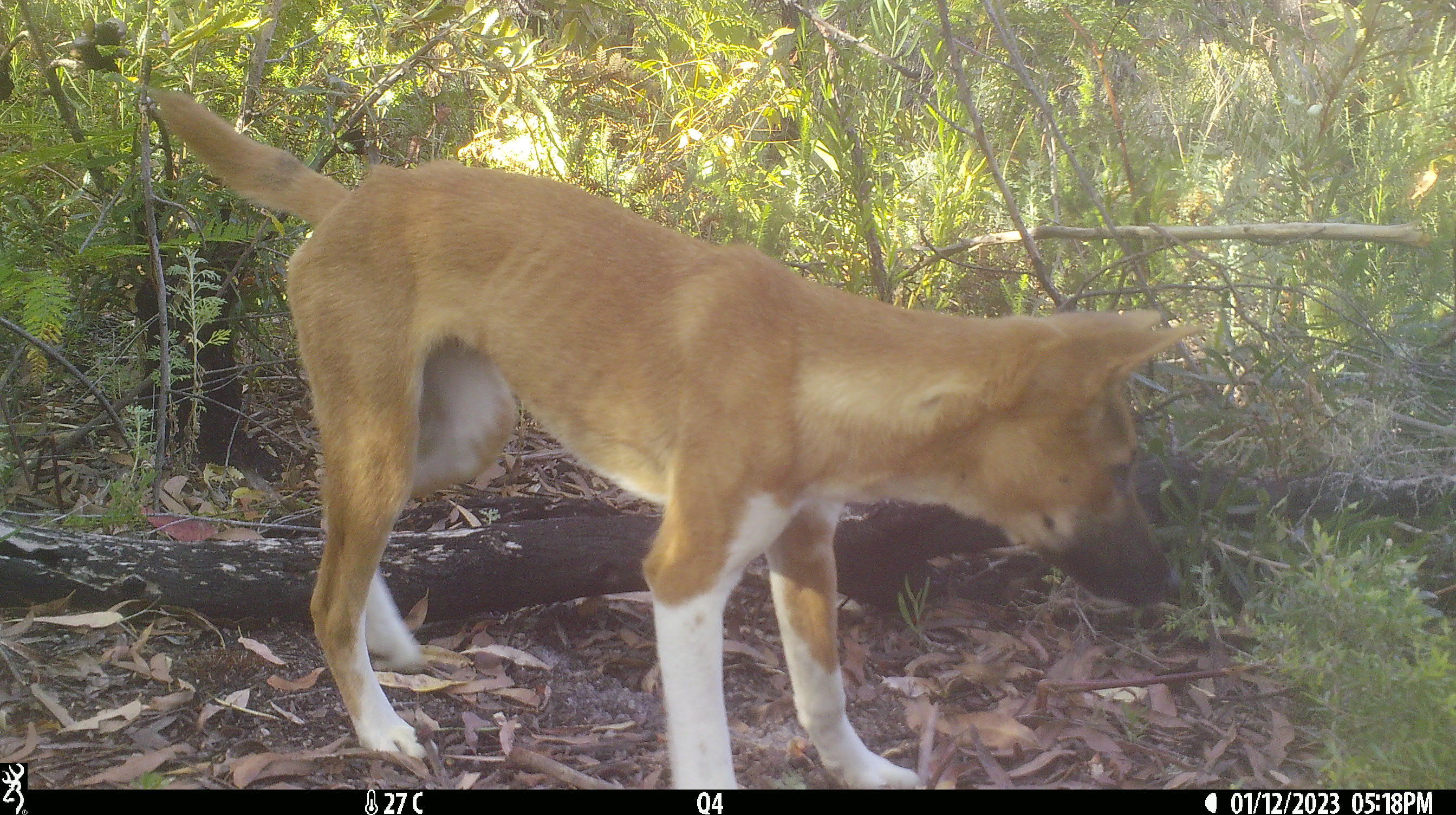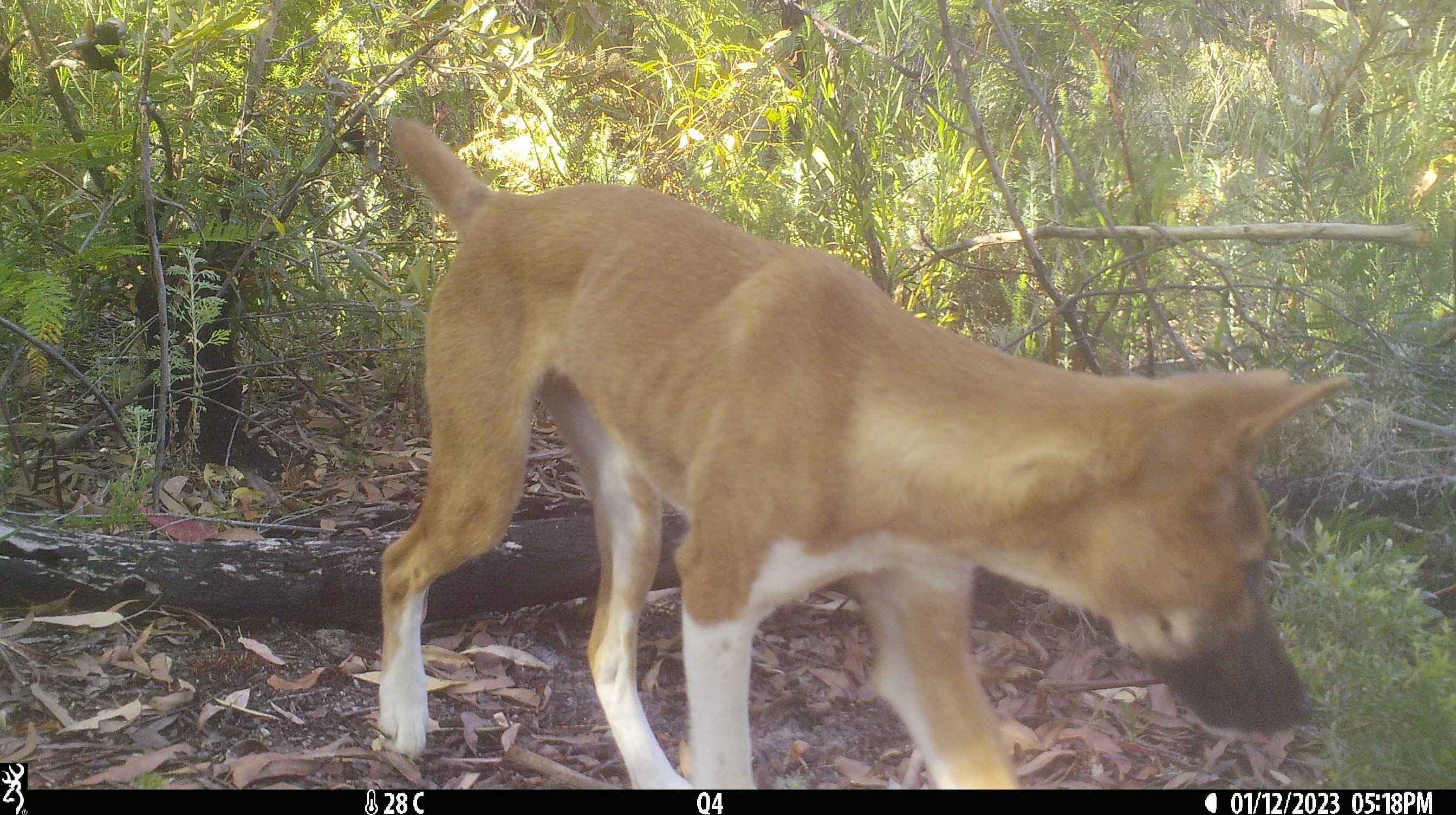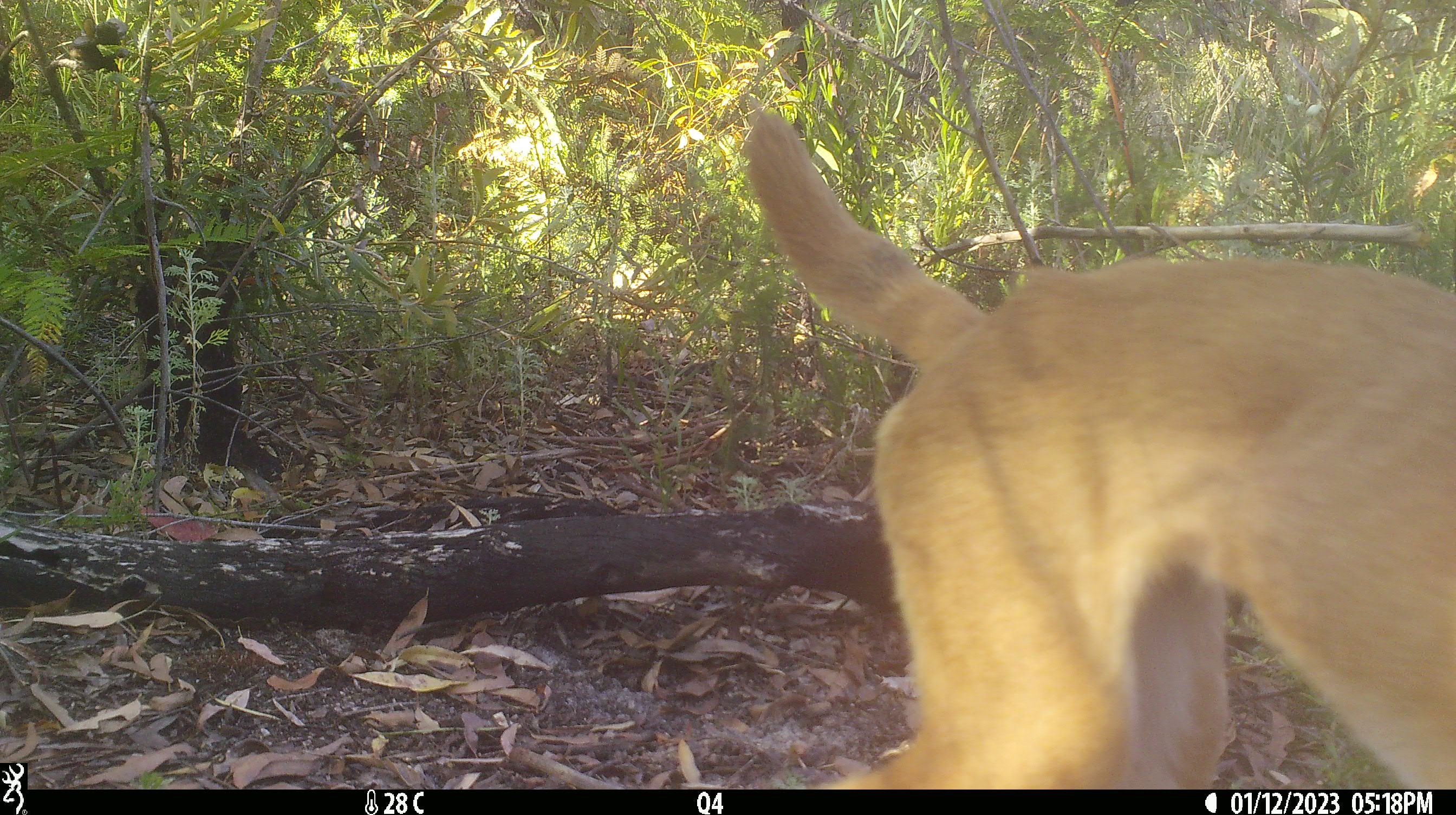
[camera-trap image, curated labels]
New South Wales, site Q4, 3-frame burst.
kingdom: Animalia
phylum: Chordata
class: Mammalia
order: Carnivora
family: Canidae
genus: Canis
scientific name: Canis familiaris dingo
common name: dingo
Dingo (Canis familiaris dingo).